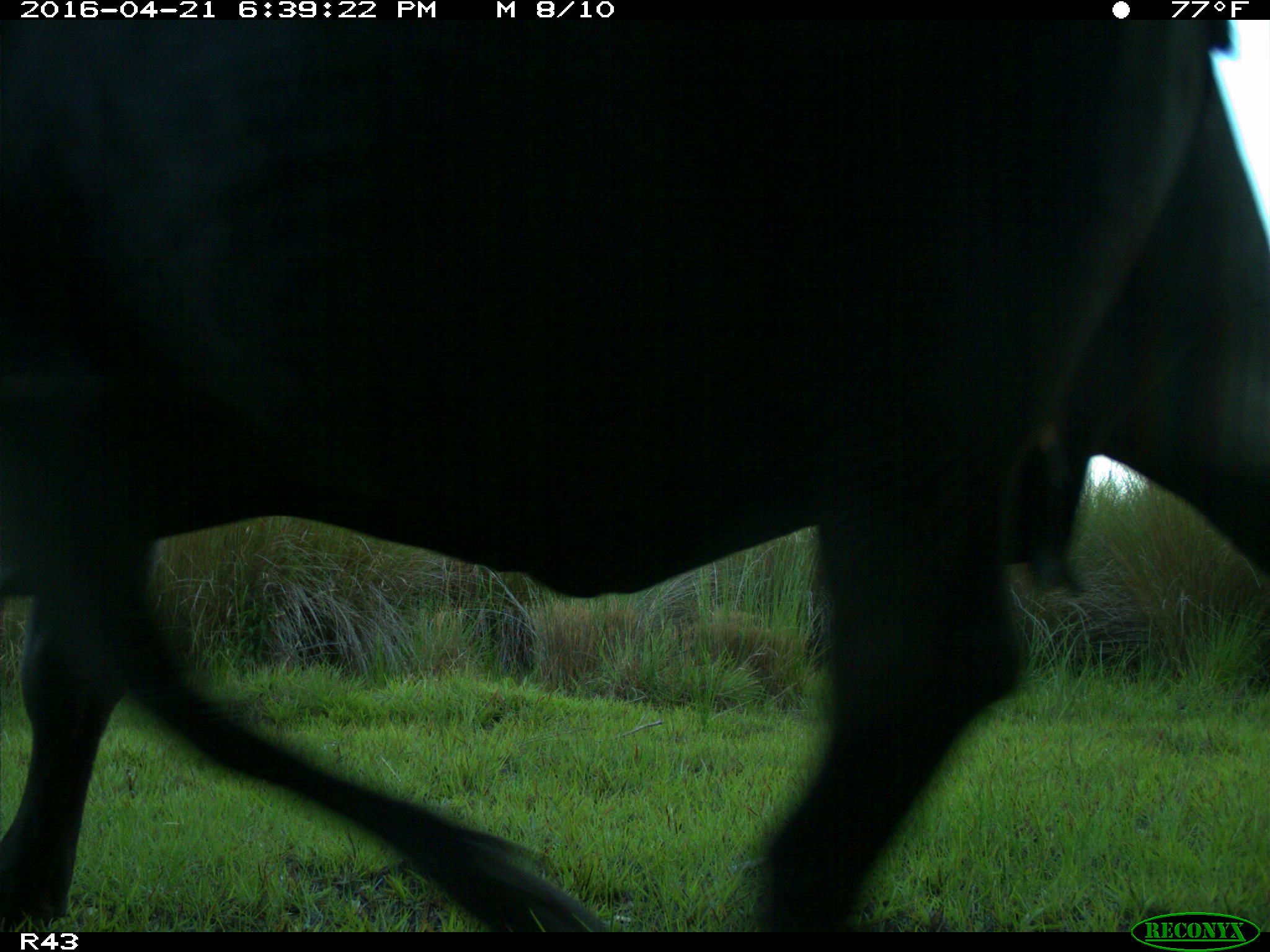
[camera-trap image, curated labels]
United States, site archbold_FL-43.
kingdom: Animalia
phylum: Chordata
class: Mammalia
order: Artiodactyla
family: Bovidae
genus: Bos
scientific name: Bos taurus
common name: domestic cow